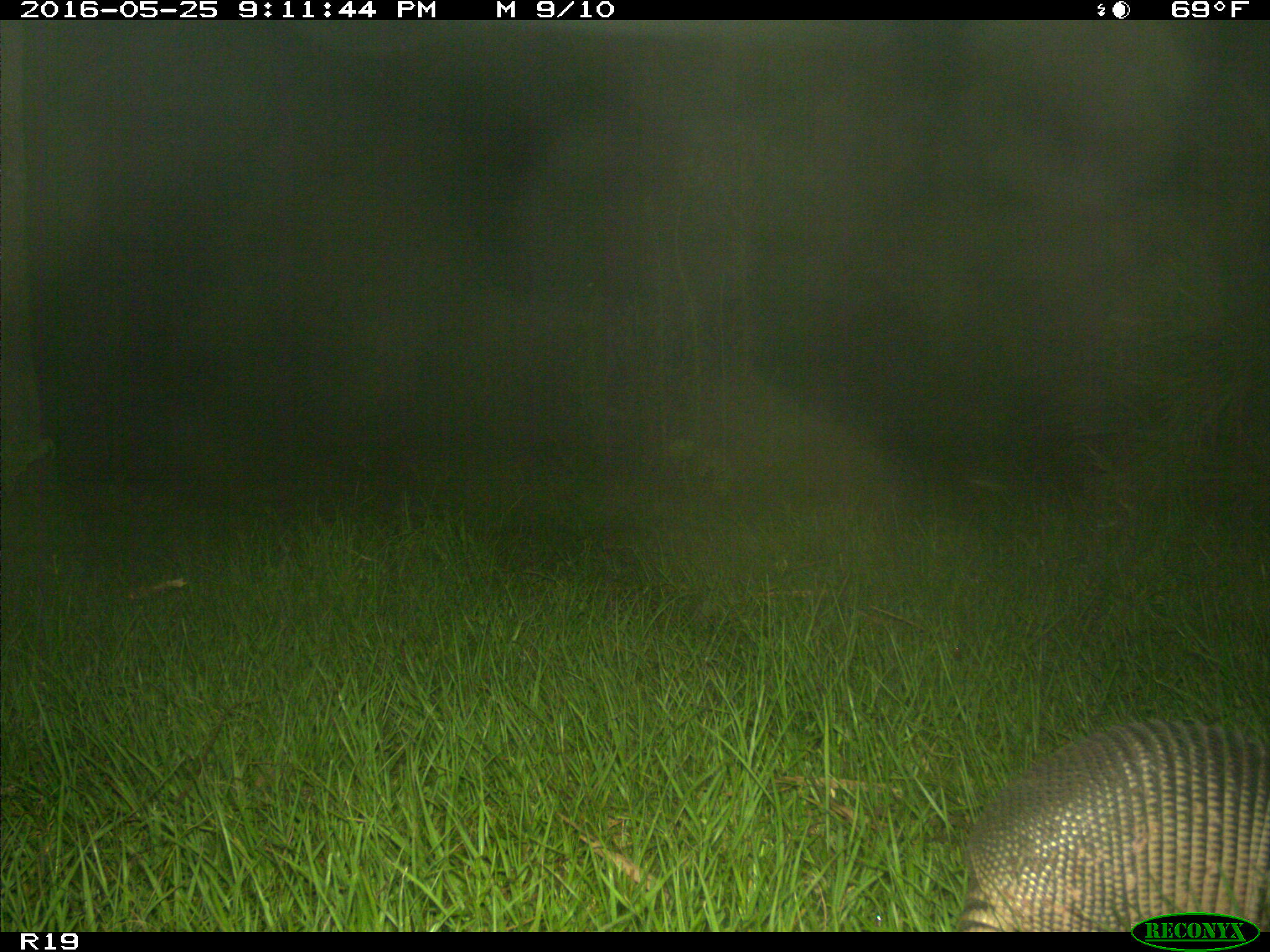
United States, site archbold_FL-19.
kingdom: Animalia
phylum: Chordata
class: Mammalia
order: Cingulata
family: Dasypodidae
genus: Dasypus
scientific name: Dasypus novemcinctus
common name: nine-banded armadillo